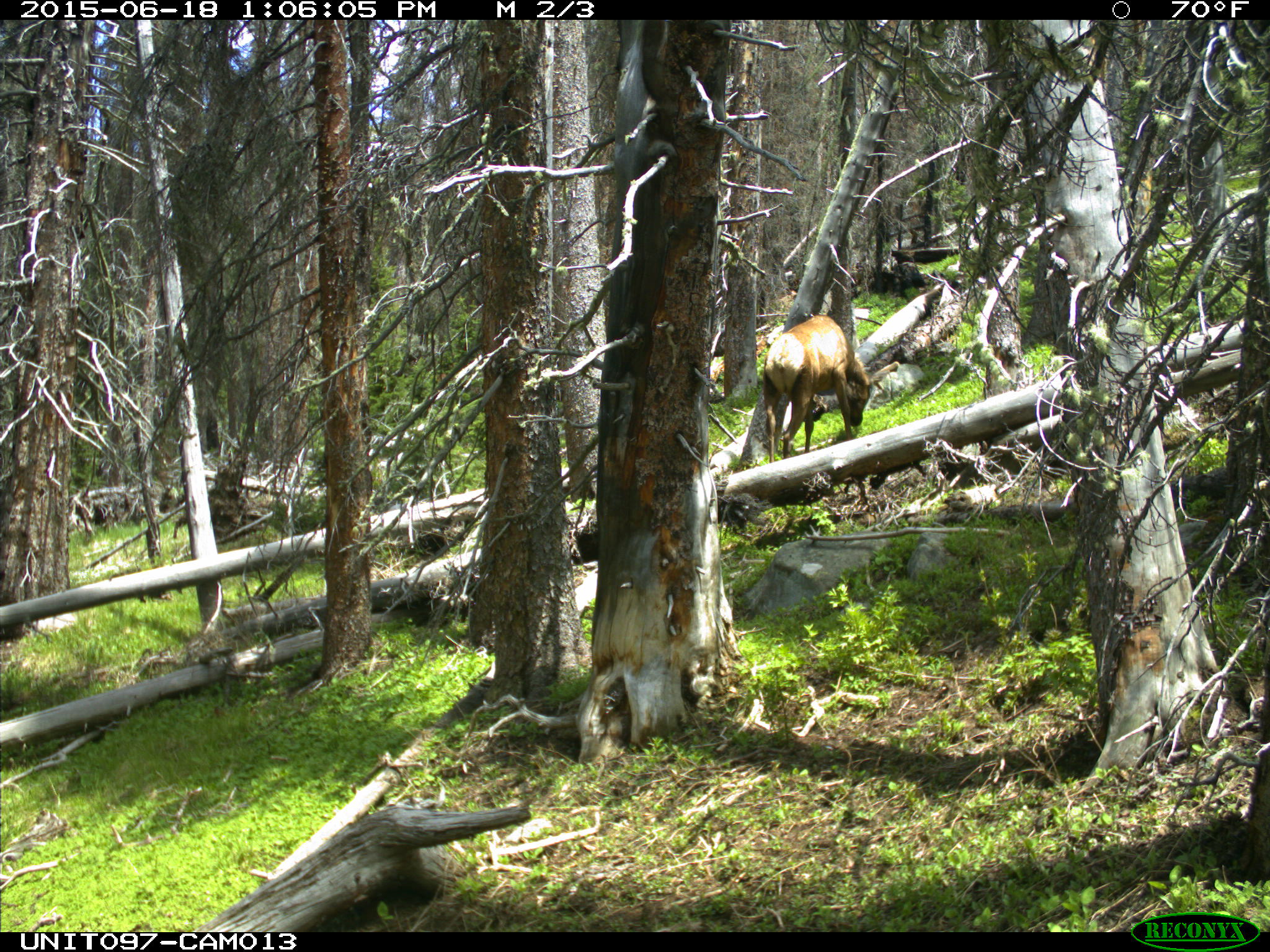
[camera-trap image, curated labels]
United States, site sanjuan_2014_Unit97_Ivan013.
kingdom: Animalia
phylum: Chordata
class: Mammalia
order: Artiodactyla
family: Cervidae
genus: Cervus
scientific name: Cervus elaphus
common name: red deer